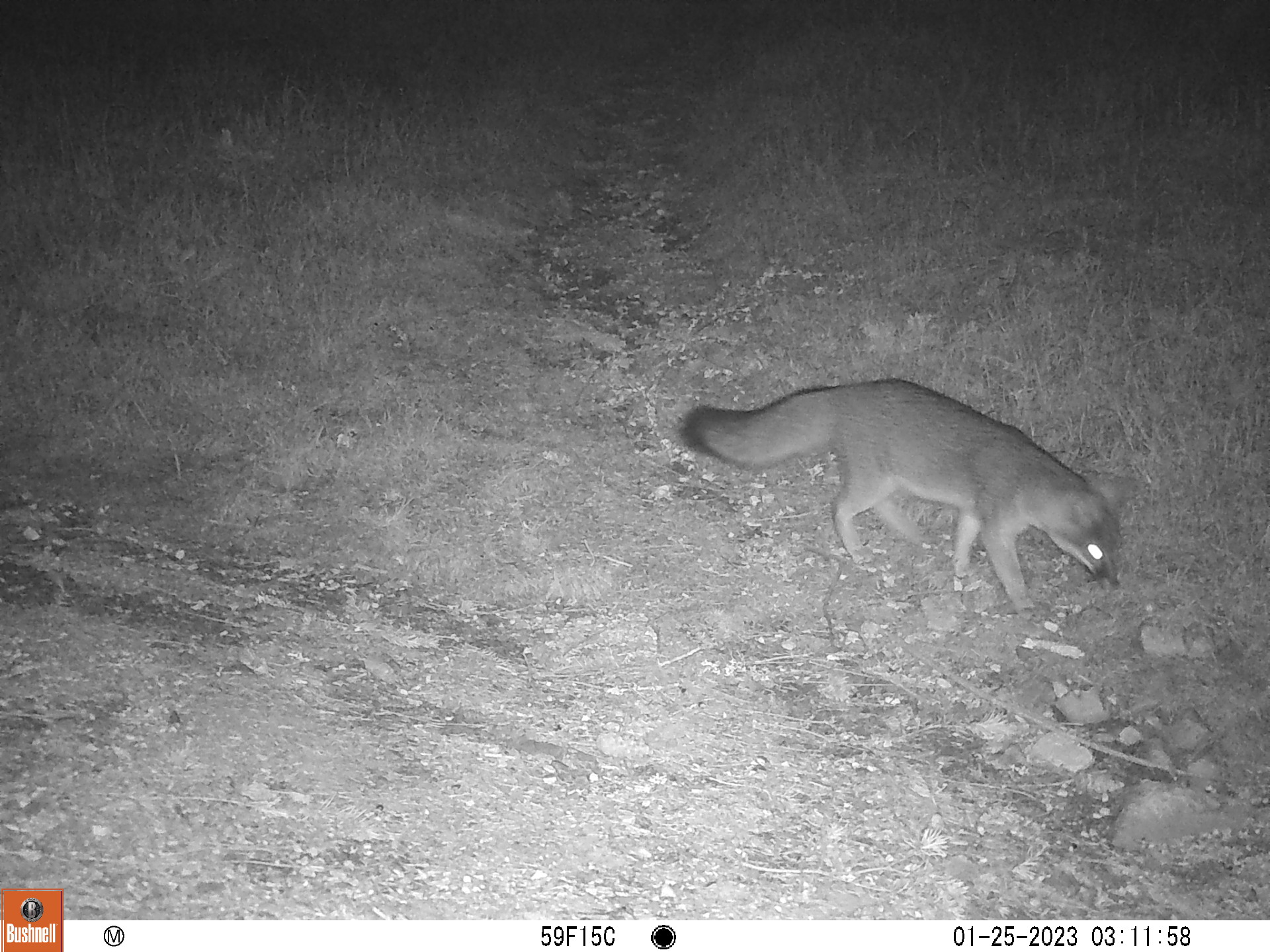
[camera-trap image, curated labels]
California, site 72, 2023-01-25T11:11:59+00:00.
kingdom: Animalia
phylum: Chordata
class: Mammalia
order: Carnivora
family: Canidae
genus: Urocyon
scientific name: Urocyon cinereoargenteus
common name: gray fox